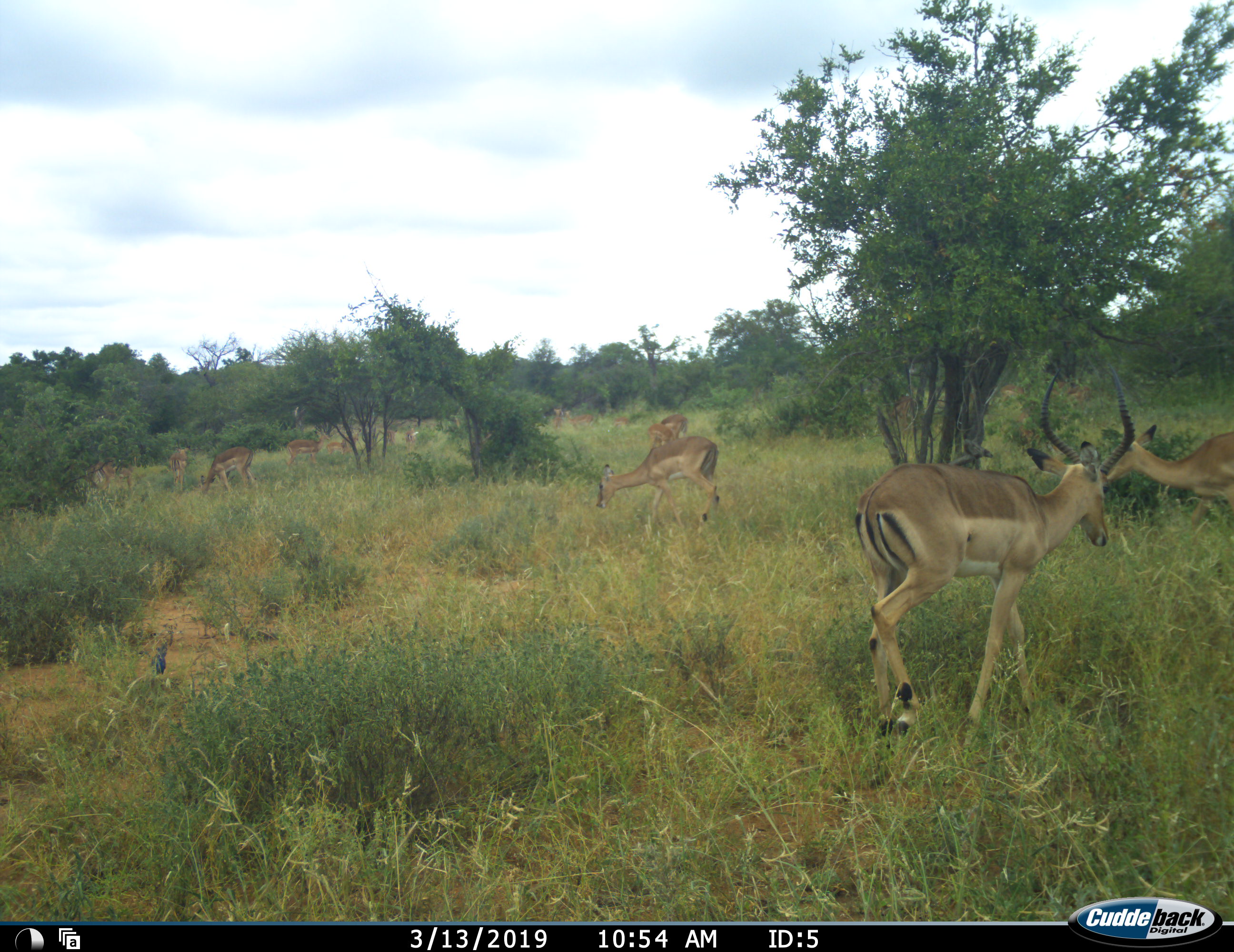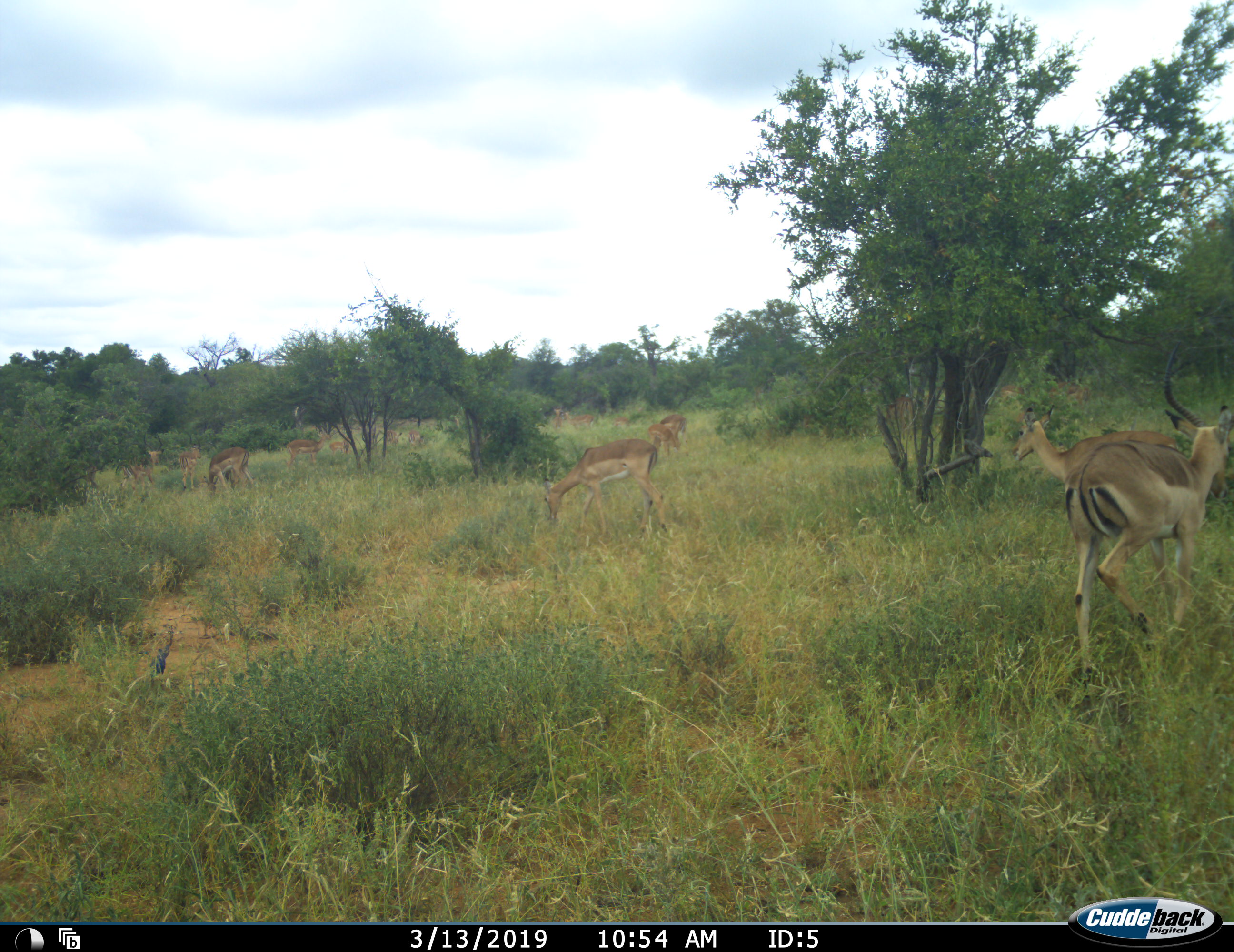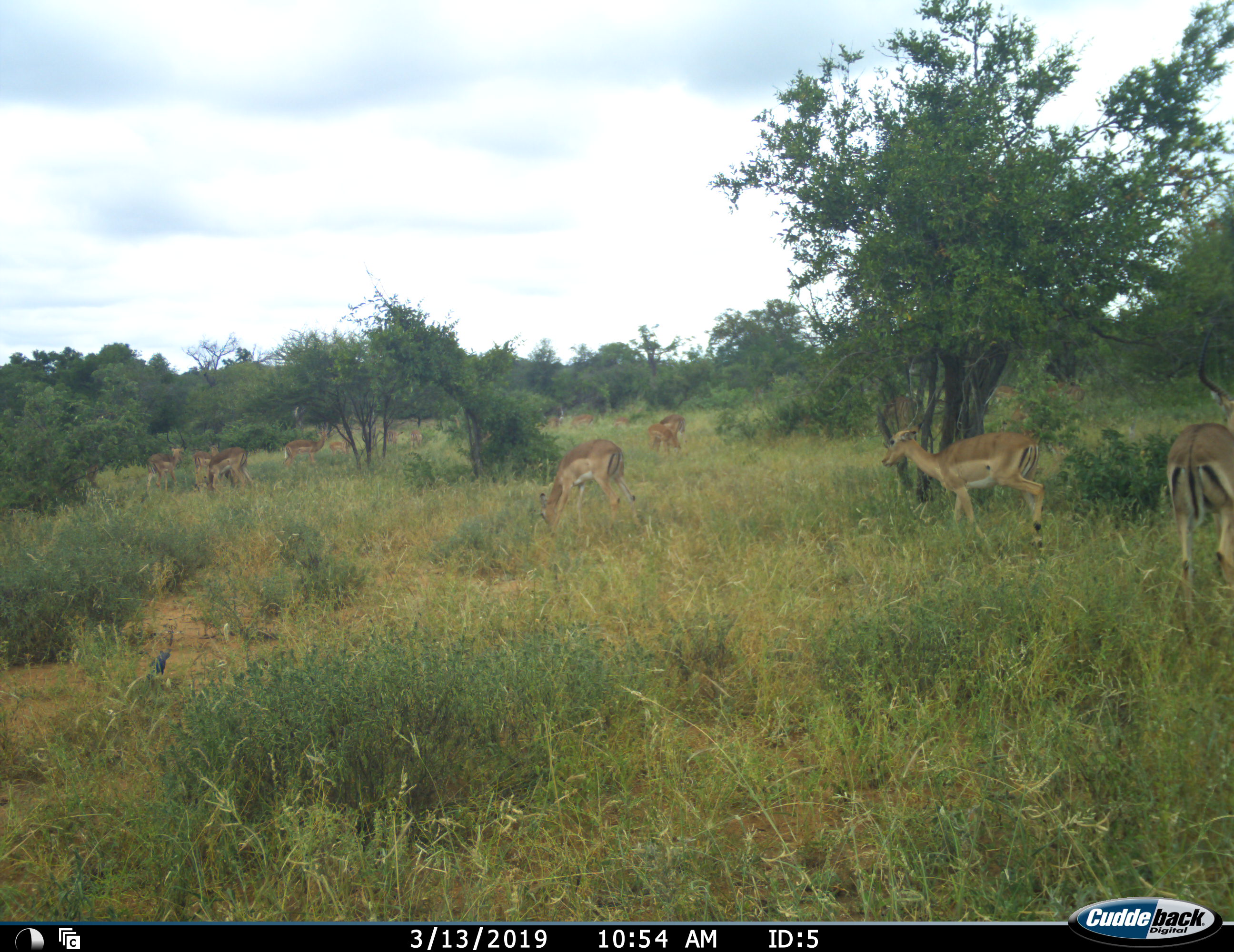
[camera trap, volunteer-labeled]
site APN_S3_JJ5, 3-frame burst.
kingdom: Animalia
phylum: Chordata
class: Mammalia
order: Artiodactyla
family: Bovidae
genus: Aepyceros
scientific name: Aepyceros melampus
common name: impala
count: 11-50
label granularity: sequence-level